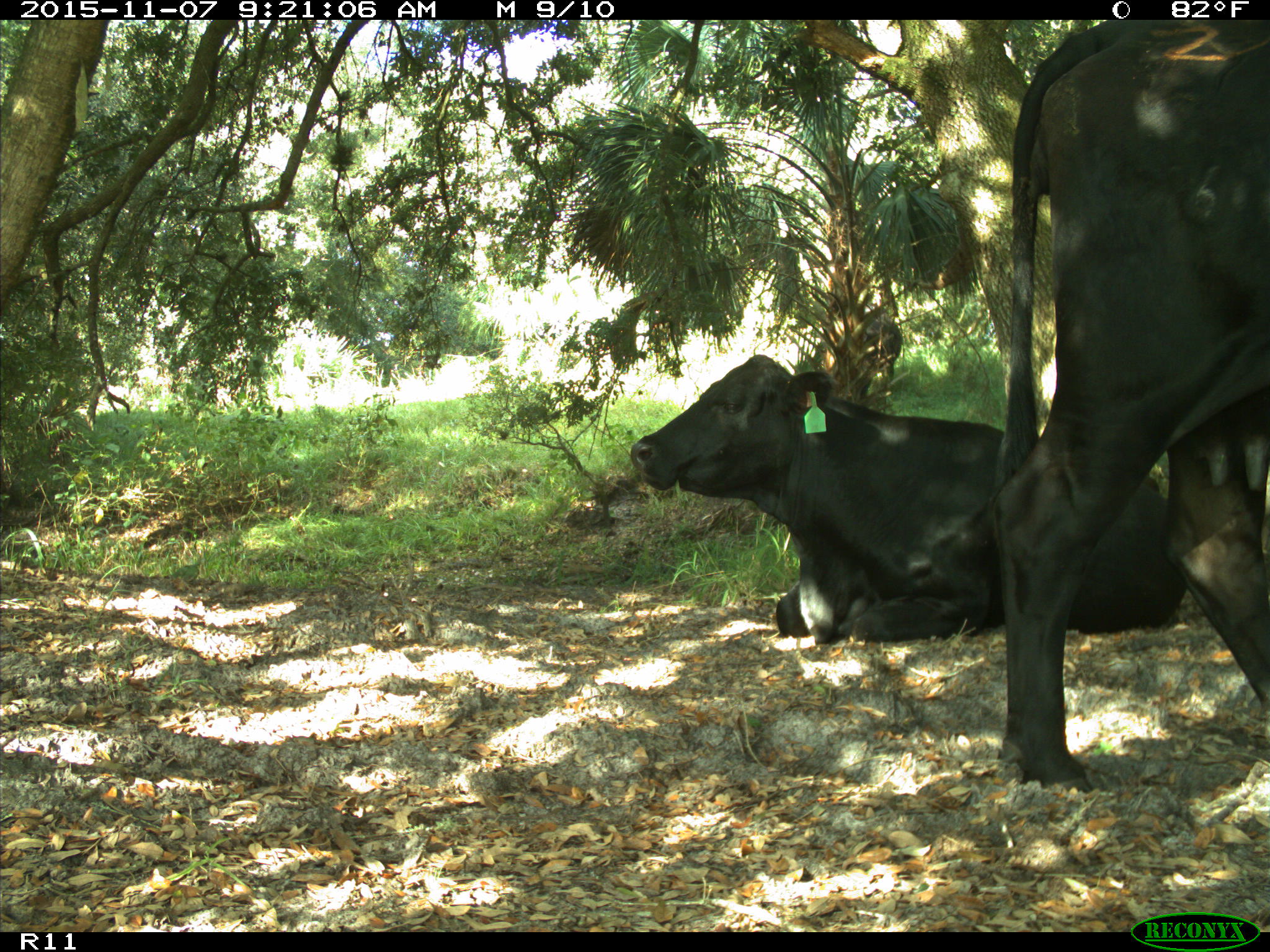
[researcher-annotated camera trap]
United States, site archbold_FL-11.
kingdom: Animalia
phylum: Chordata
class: Mammalia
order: Artiodactyla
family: Bovidae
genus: Bos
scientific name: Bos taurus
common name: domestic cow